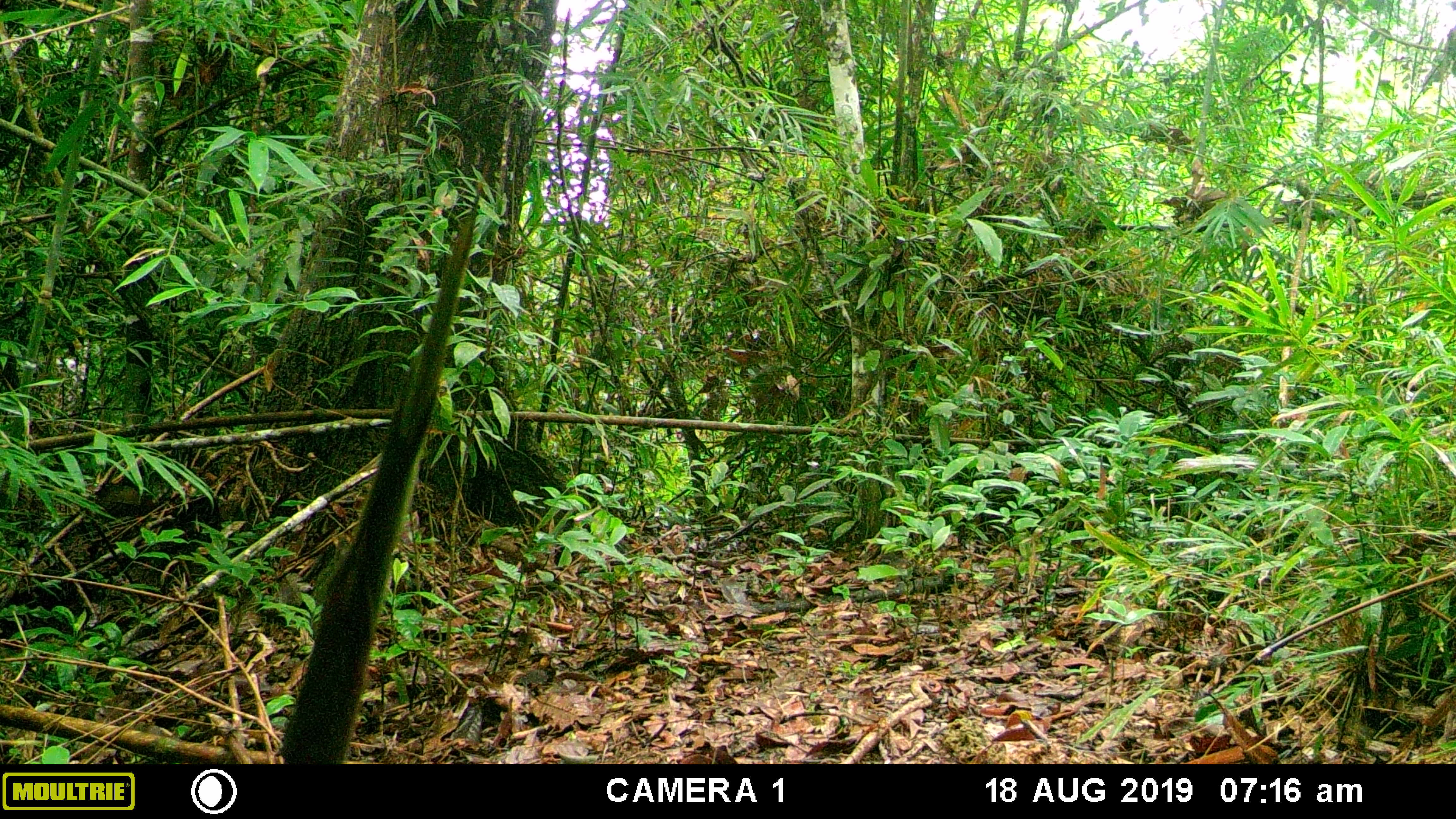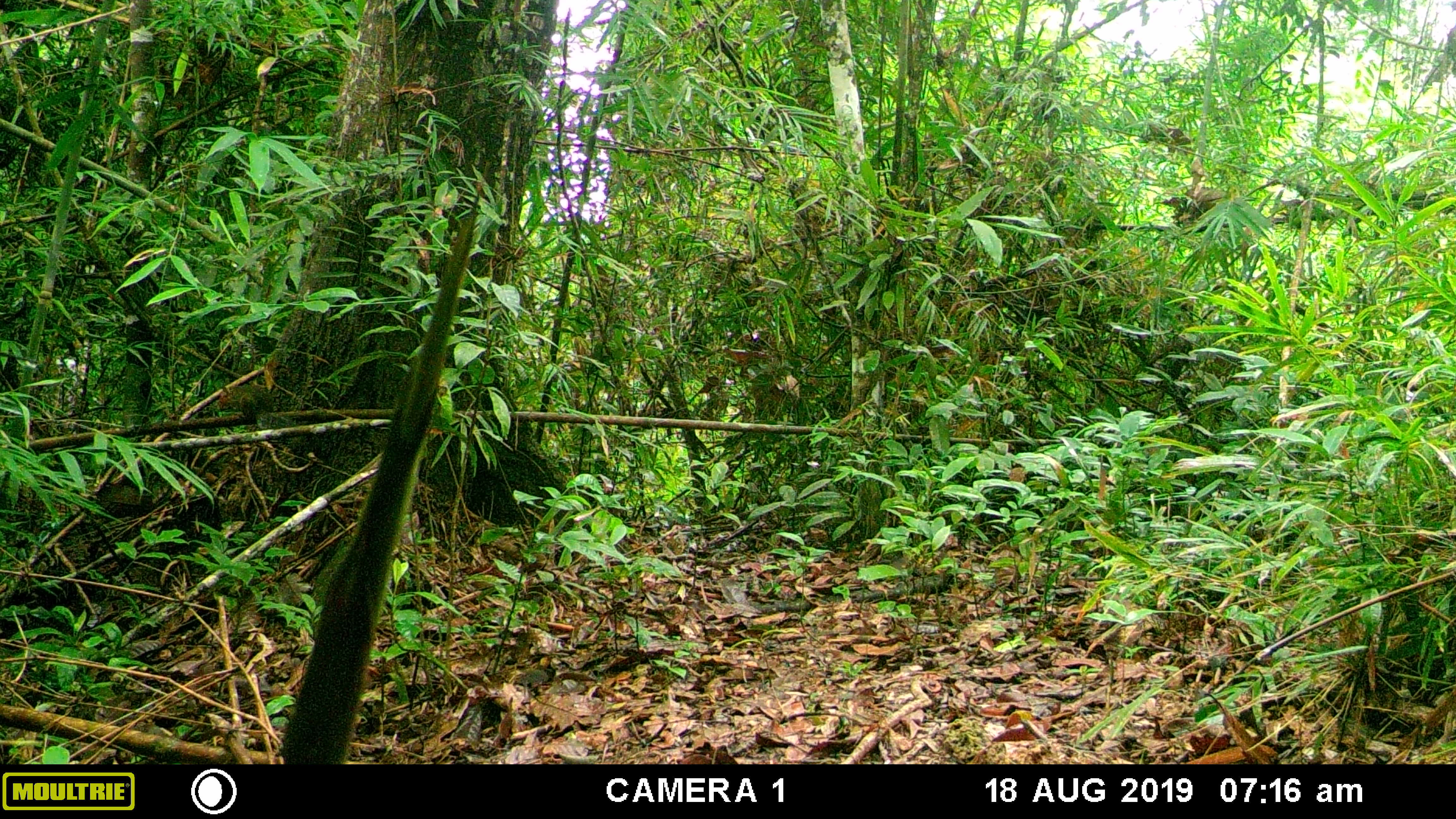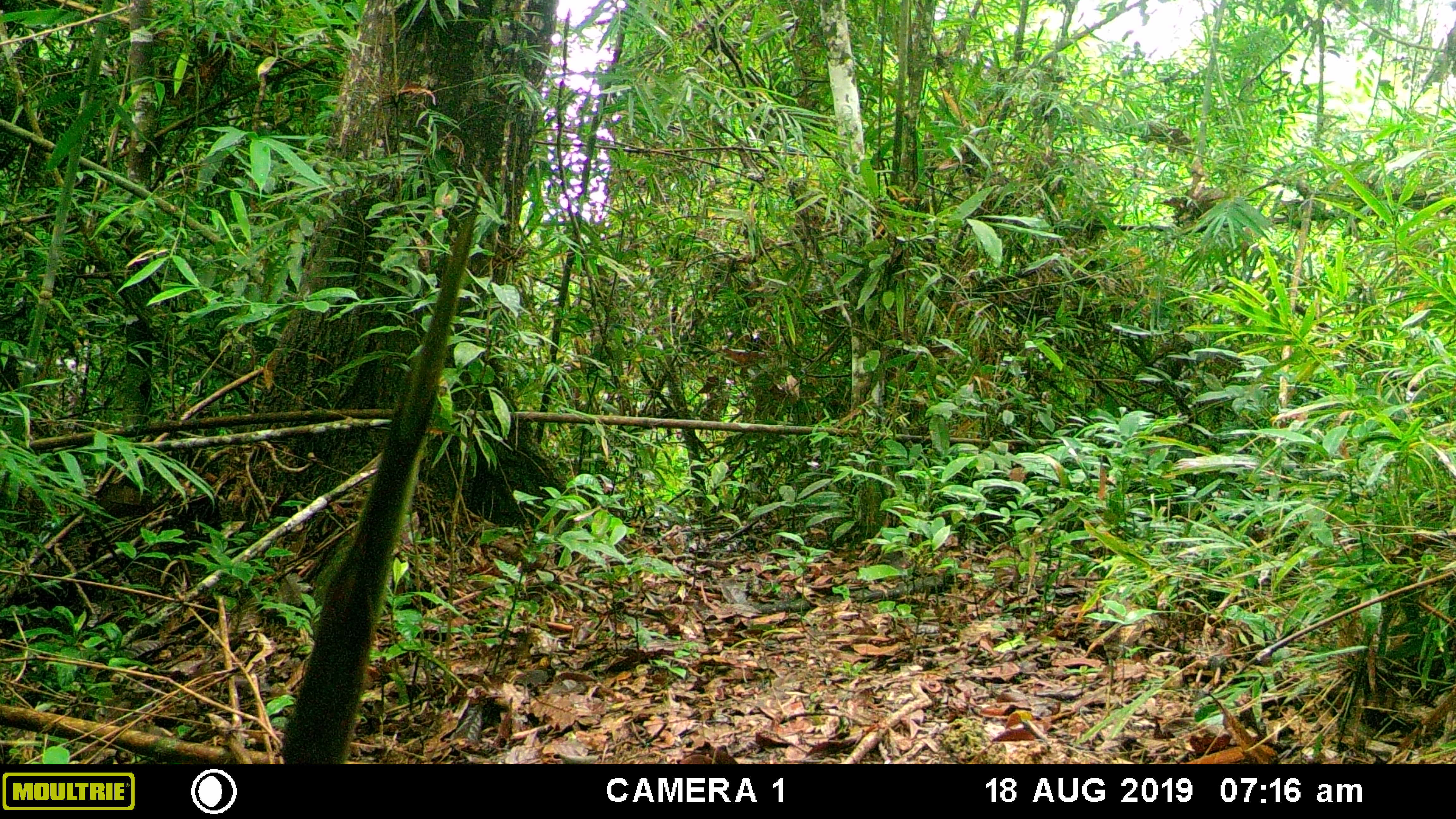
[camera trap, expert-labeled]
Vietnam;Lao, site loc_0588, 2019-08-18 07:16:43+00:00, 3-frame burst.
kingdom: Animalia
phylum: Chordata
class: Mammalia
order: Rodentia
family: Sciuridae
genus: Dremomys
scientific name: Dremomys rufigenis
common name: red-cheeked squirrel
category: red cheeked squirrel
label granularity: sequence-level